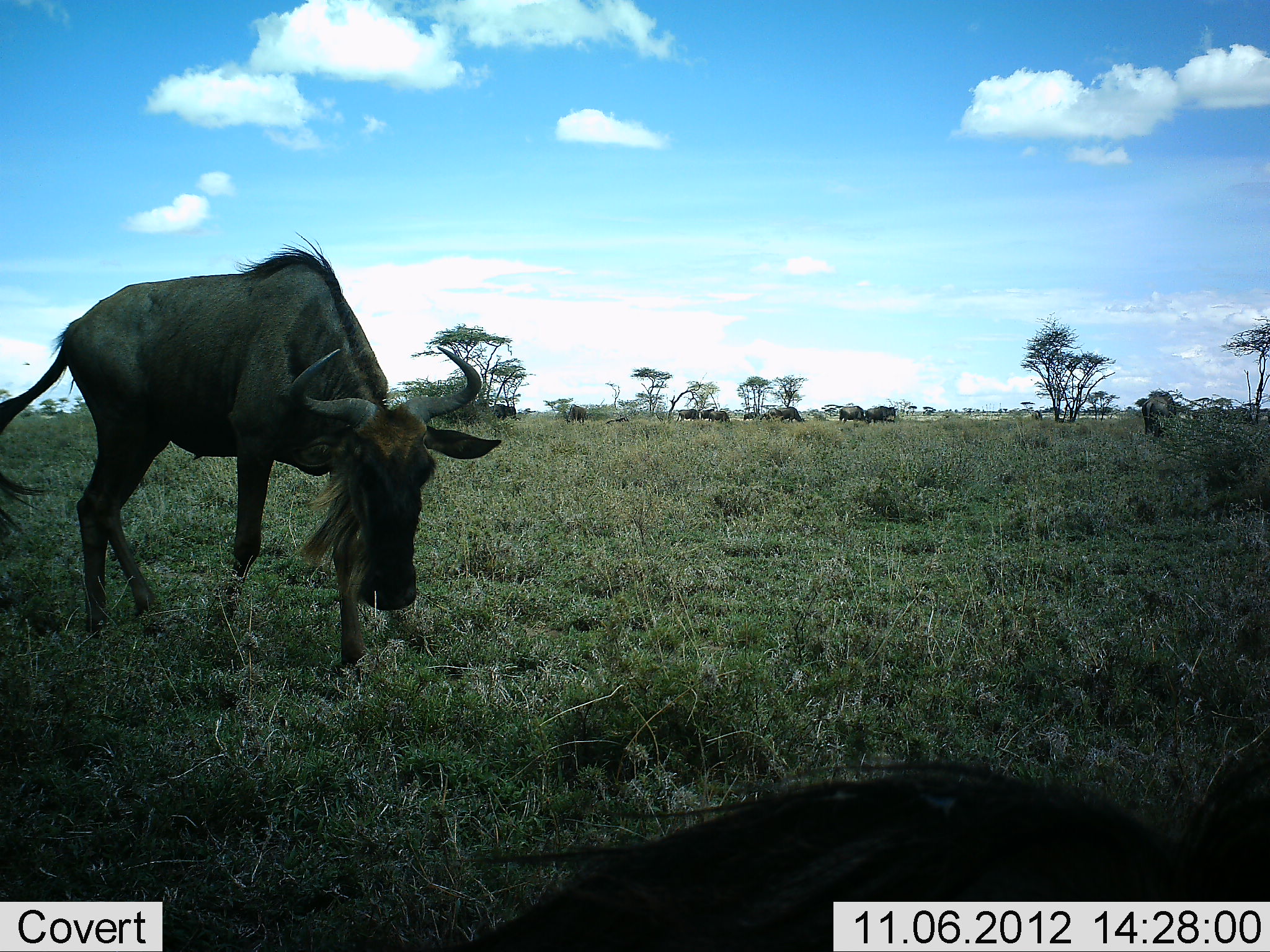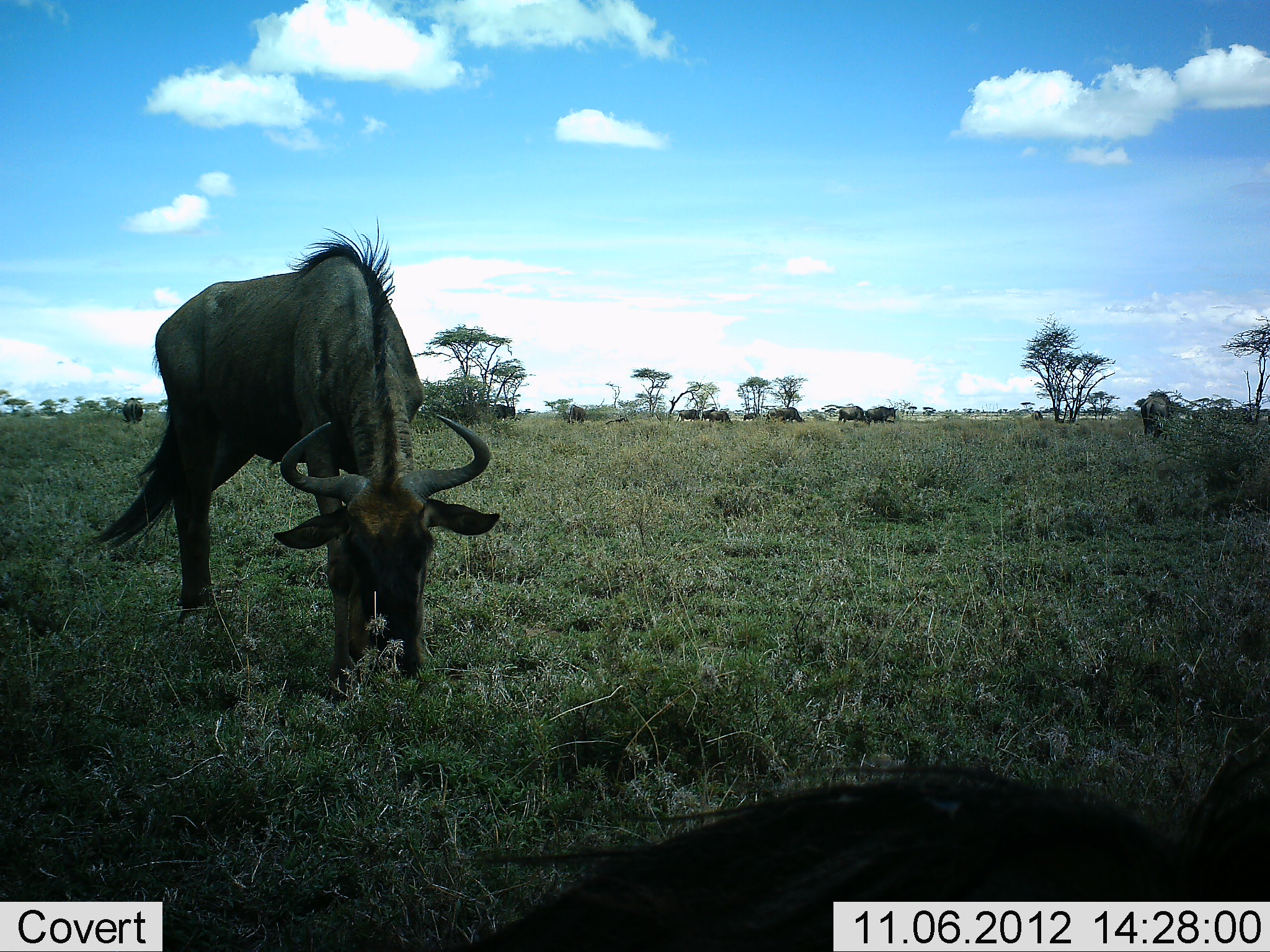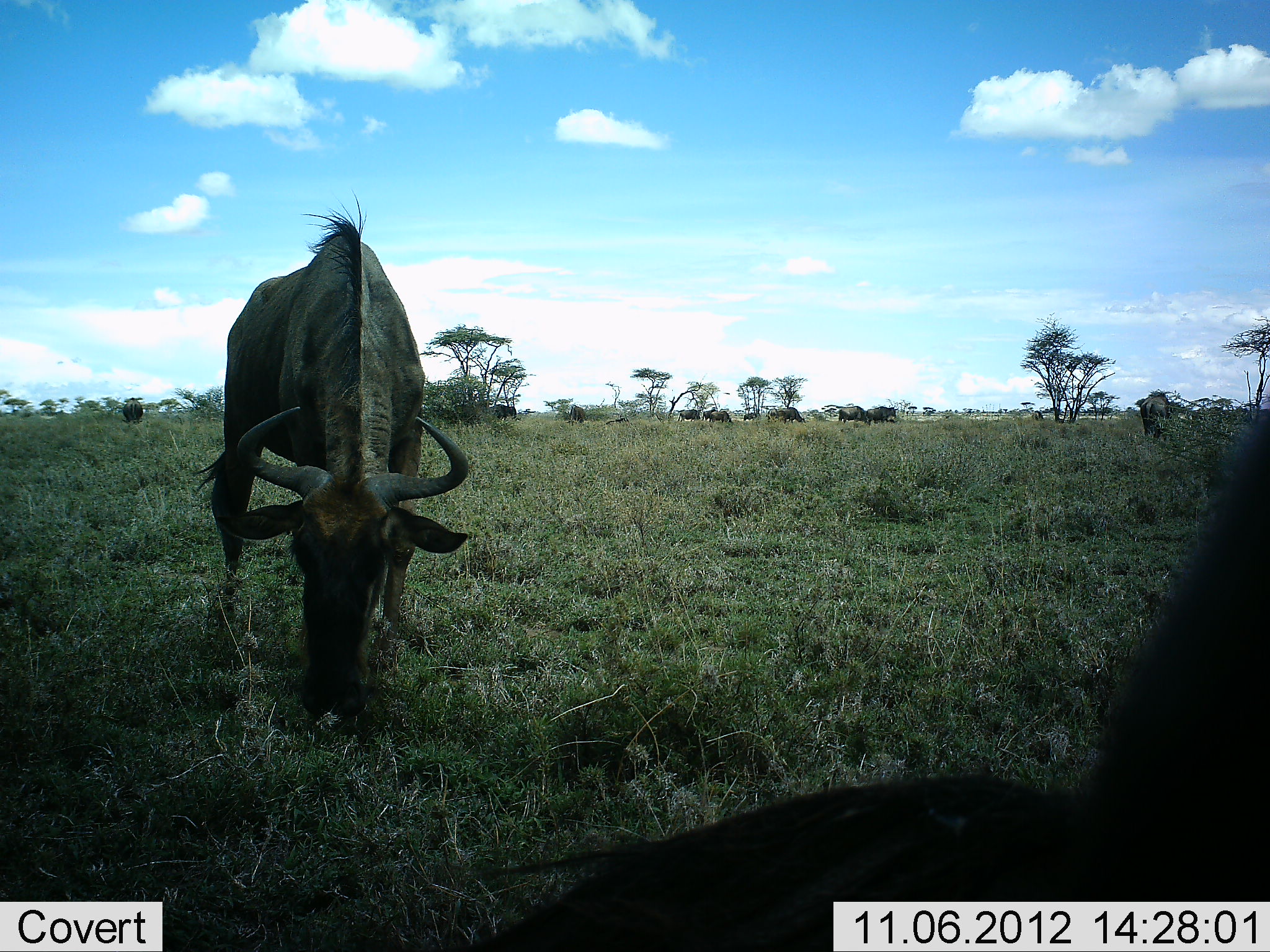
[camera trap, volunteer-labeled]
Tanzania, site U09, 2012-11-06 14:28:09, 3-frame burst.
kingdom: Animalia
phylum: Chordata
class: Mammalia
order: Artiodactyla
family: Bovidae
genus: Connochaetes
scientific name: Connochaetes taurinus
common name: blue wildebeest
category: wildebeest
Wildebeest (blue wildebeest) (Connochaetes taurinus), count 4. Behavior (volunteer vote fractions): standing 45%, resting 45%, moving 18%, interacting 0%. Young present (vote fraction): 0%. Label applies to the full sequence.